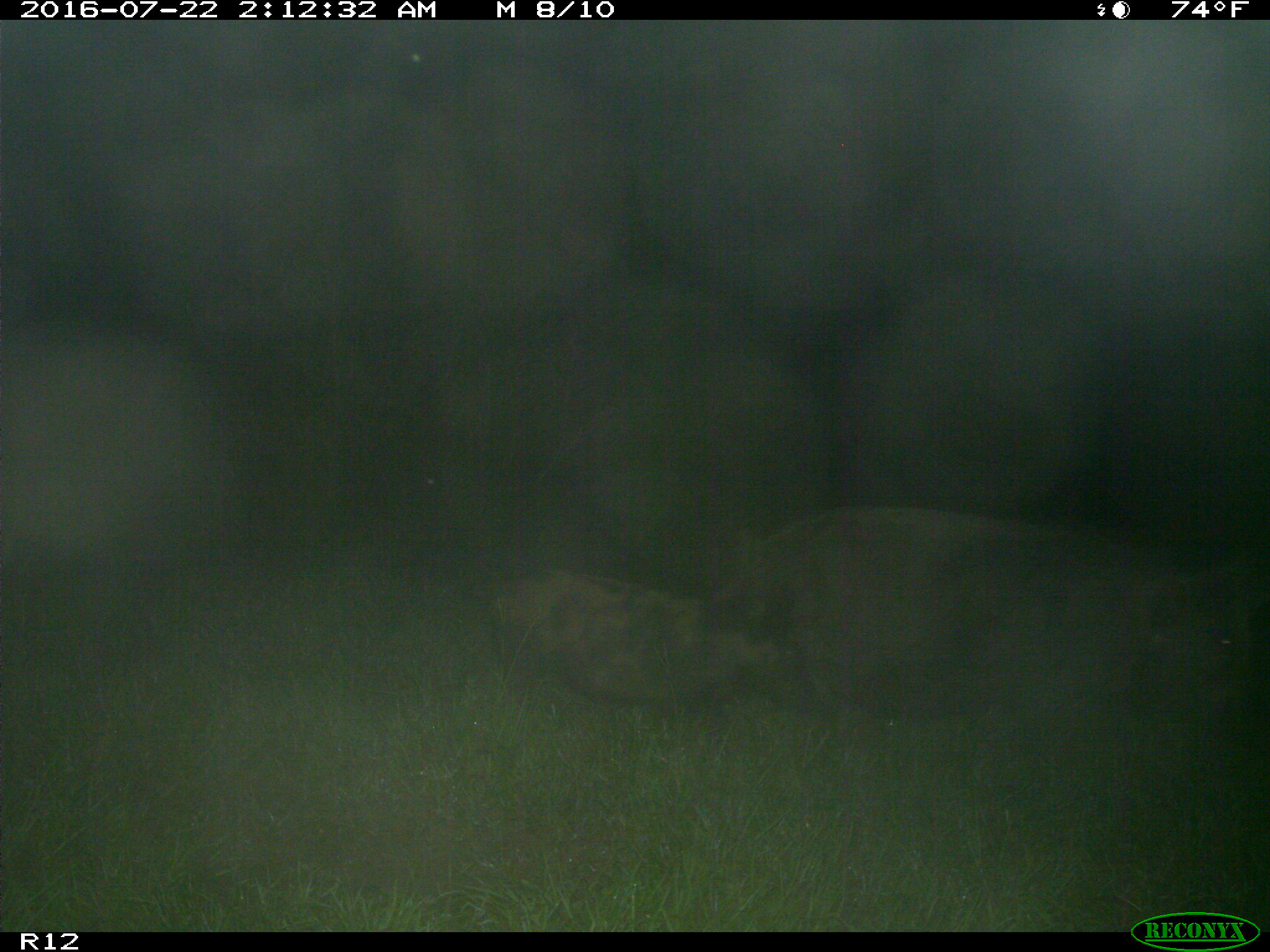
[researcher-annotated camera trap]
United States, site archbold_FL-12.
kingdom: Animalia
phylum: Chordata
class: Mammalia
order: Artiodactyla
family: Suidae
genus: Sus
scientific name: Sus scrofa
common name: wild boar